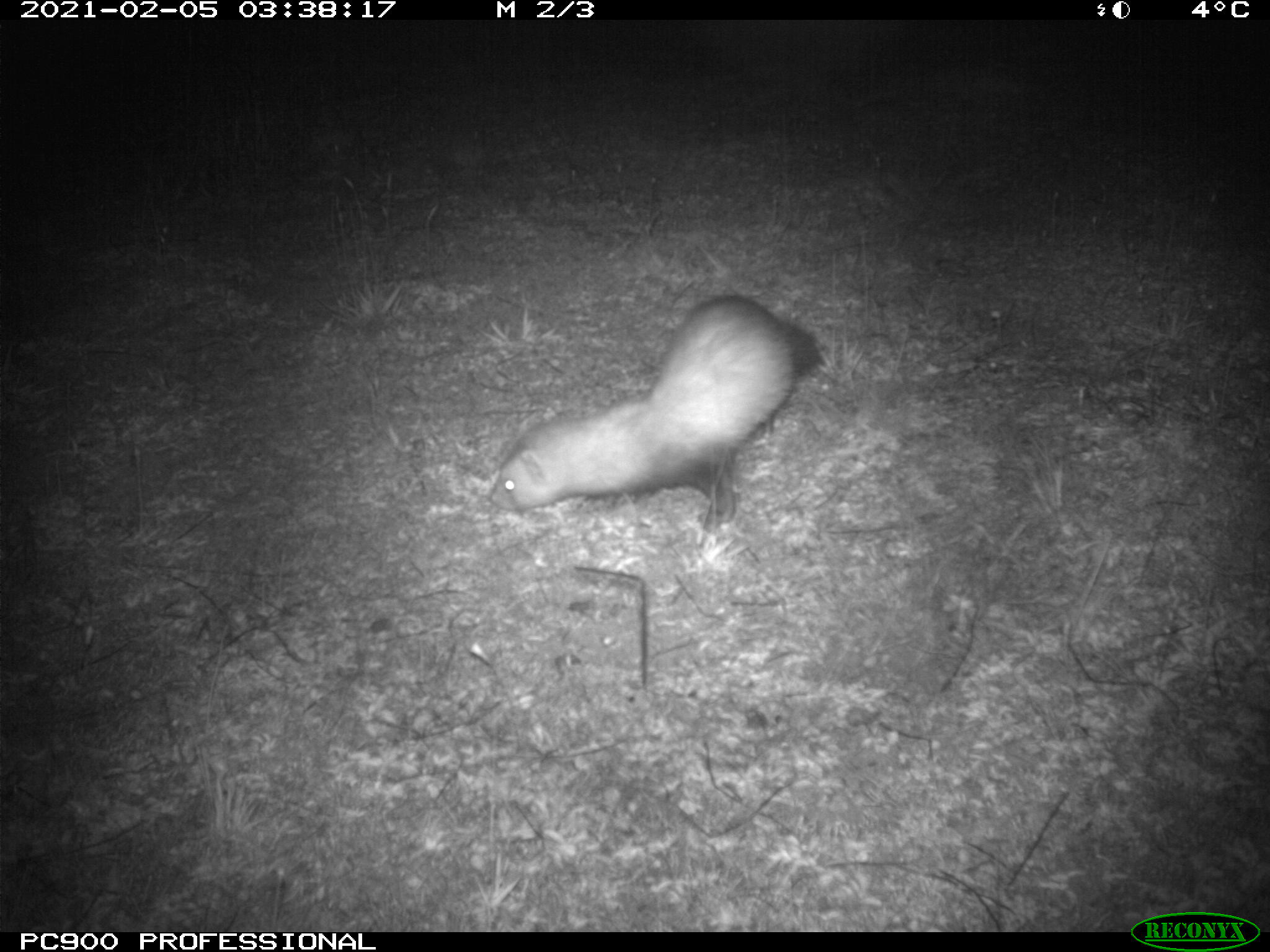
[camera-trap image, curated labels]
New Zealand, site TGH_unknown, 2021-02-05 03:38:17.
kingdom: Animalia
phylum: Chordata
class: Mammalia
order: Carnivora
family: Mustelidae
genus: Mustela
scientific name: Mustela furo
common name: ferret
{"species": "ferret (Mustela furo)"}